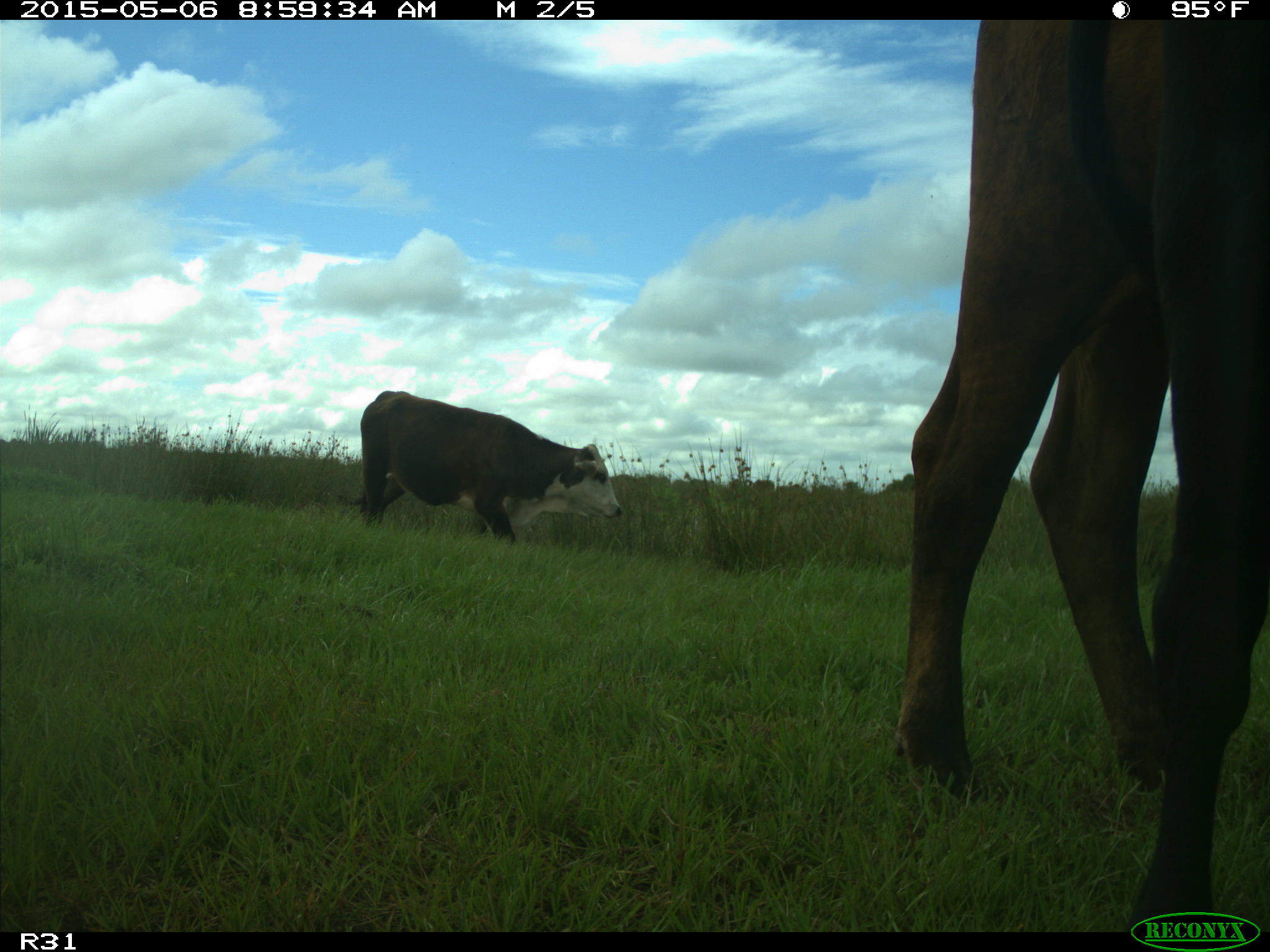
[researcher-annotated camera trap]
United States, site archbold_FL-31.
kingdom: Animalia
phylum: Chordata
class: Mammalia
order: Artiodactyla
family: Bovidae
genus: Bos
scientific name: Bos taurus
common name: domestic cow